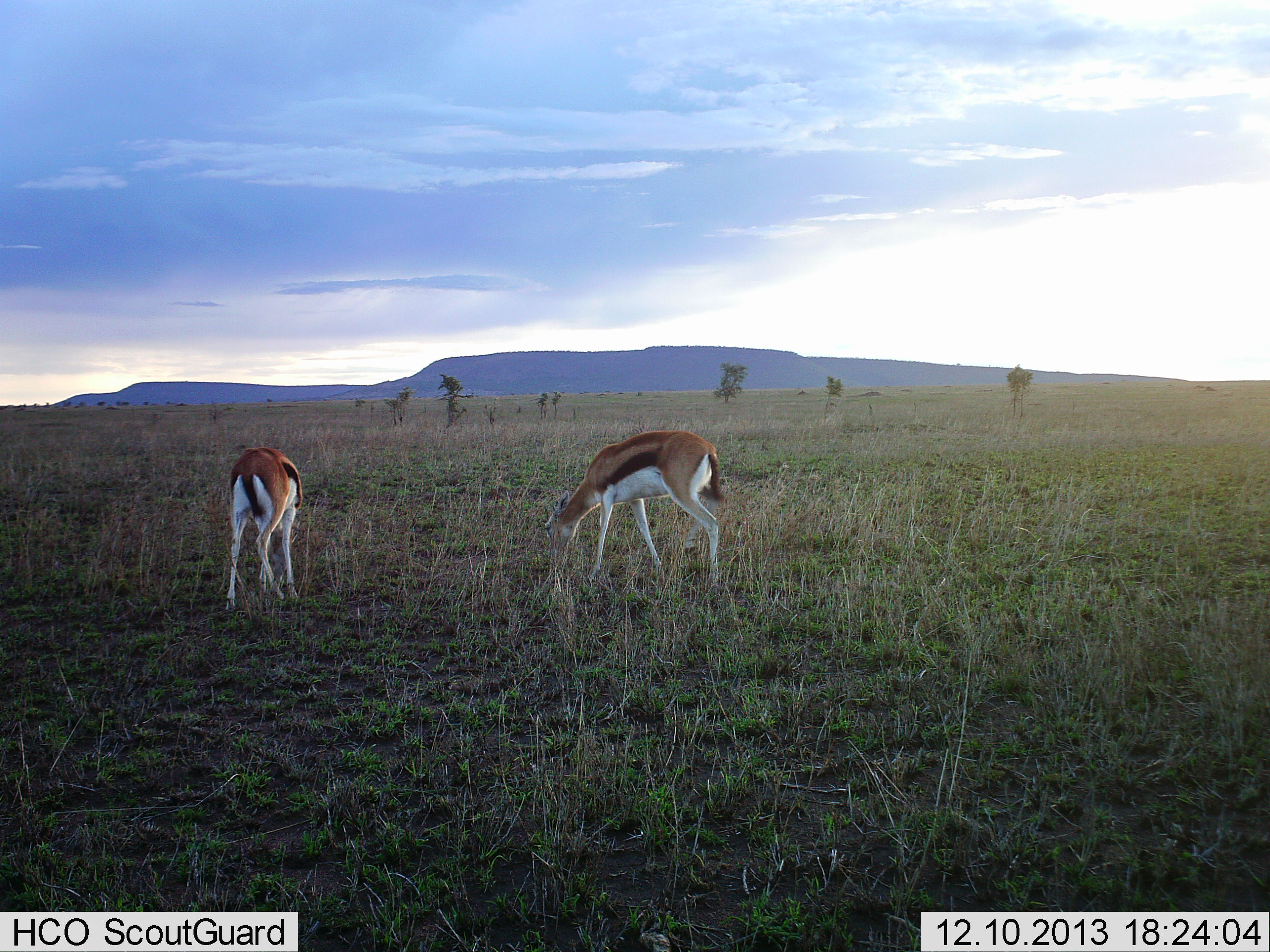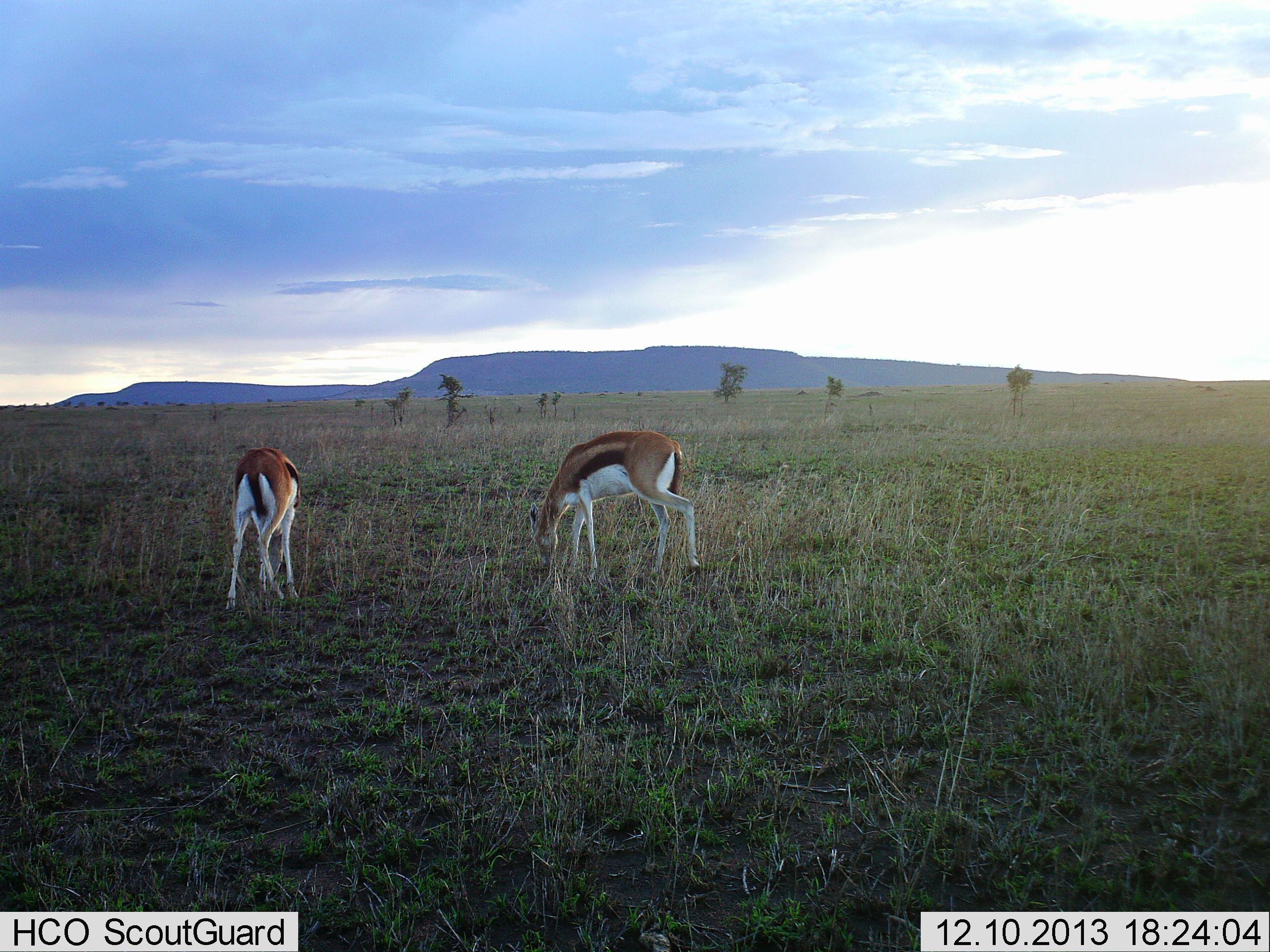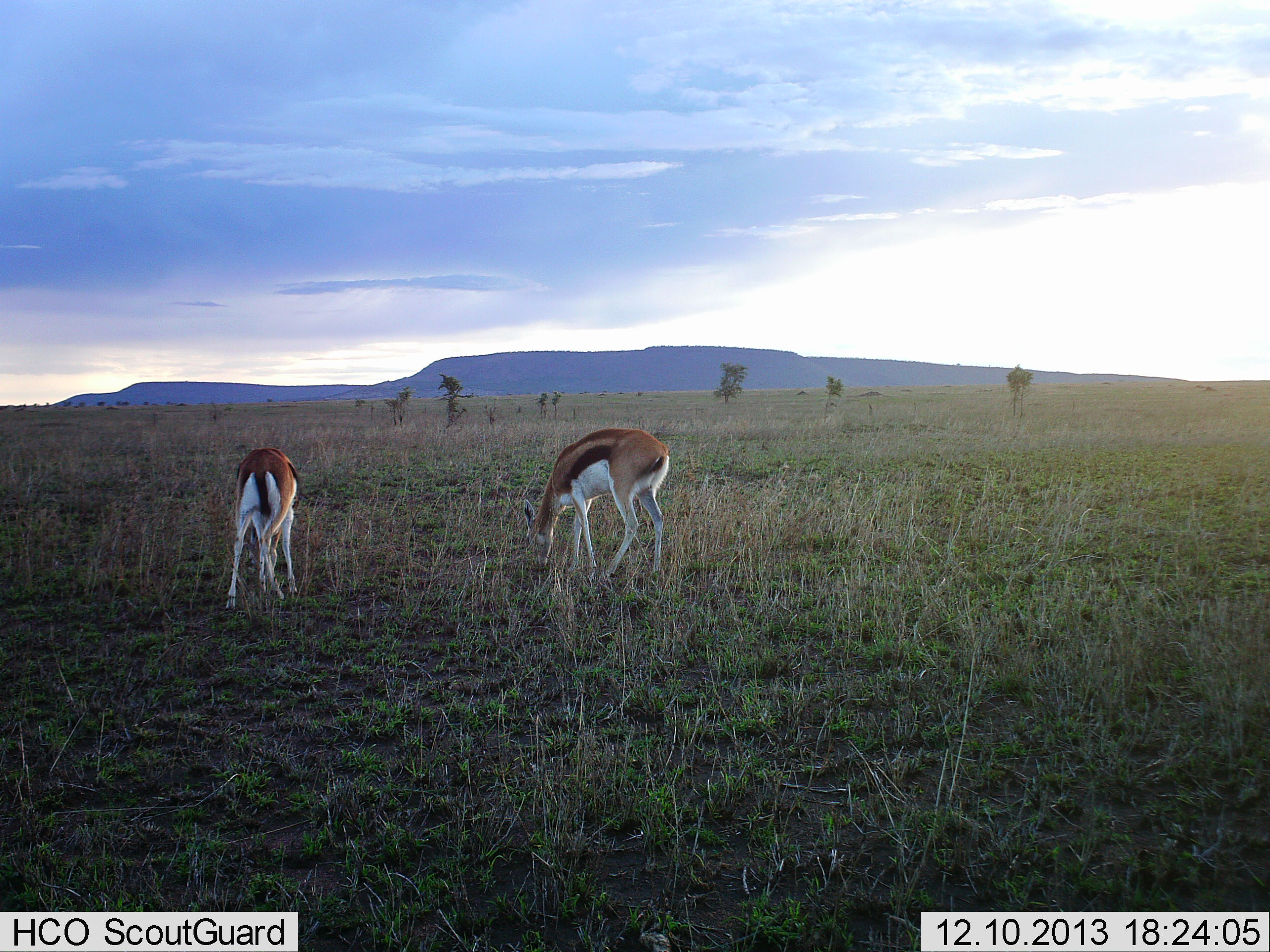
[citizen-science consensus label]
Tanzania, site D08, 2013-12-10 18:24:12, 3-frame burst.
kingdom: Animalia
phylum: Chordata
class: Mammalia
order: Artiodactyla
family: Bovidae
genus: Eudorcas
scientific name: Eudorcas thomsonii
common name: thomson's gazelle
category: gazellethomsons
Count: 2.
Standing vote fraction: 30%.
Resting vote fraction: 0%.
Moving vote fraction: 10%.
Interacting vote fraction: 0%.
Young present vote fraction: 0%.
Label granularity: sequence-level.